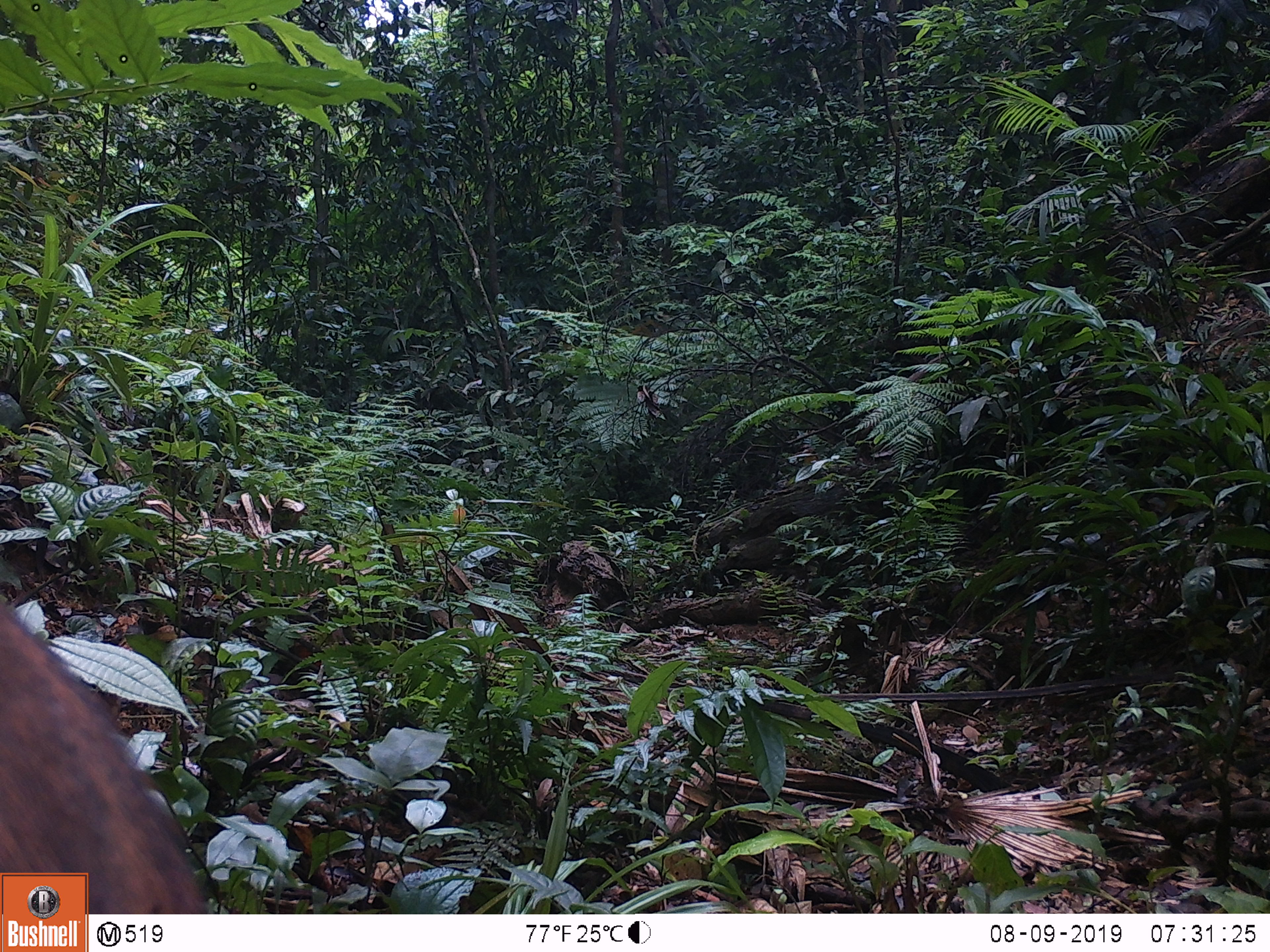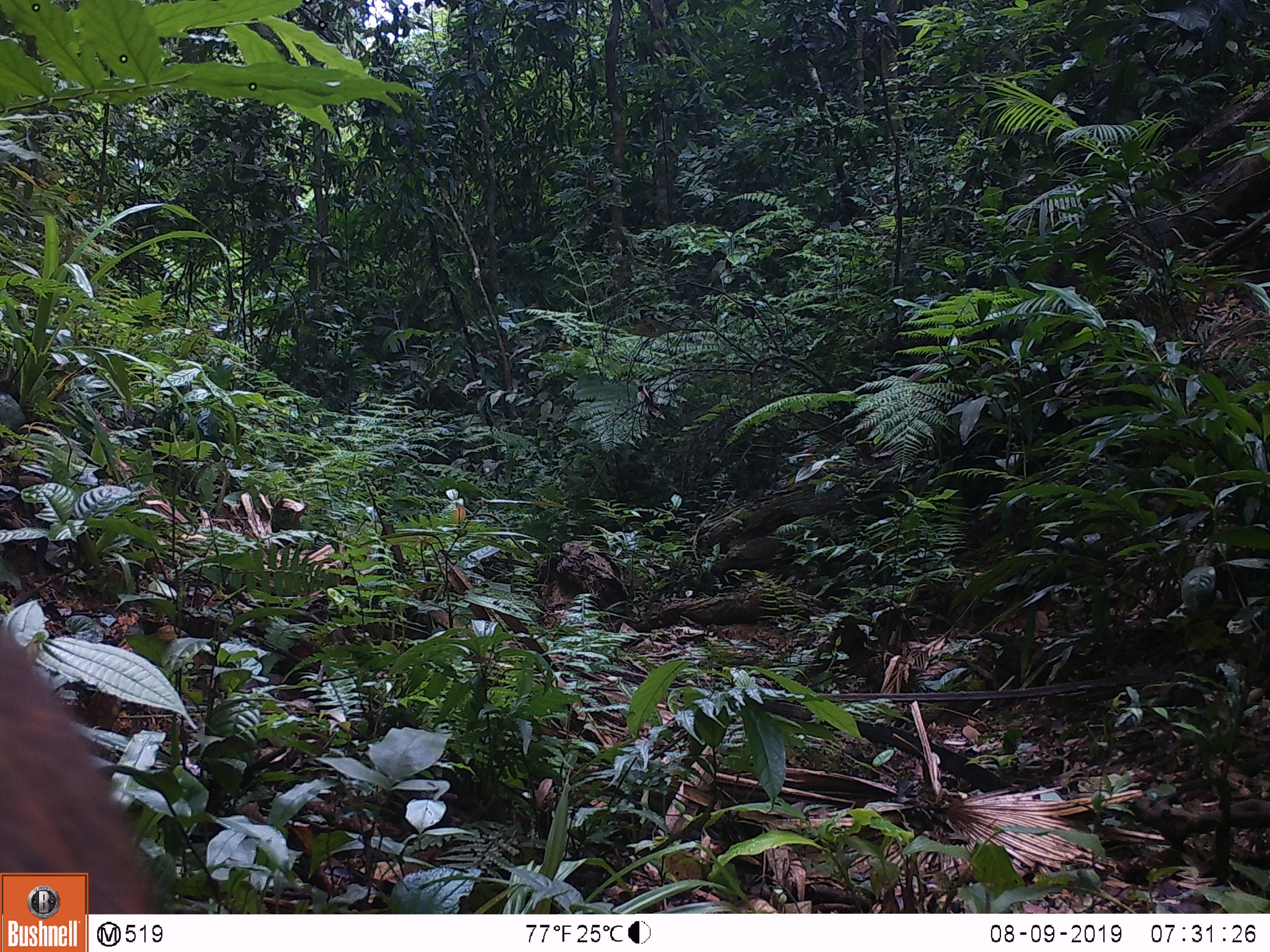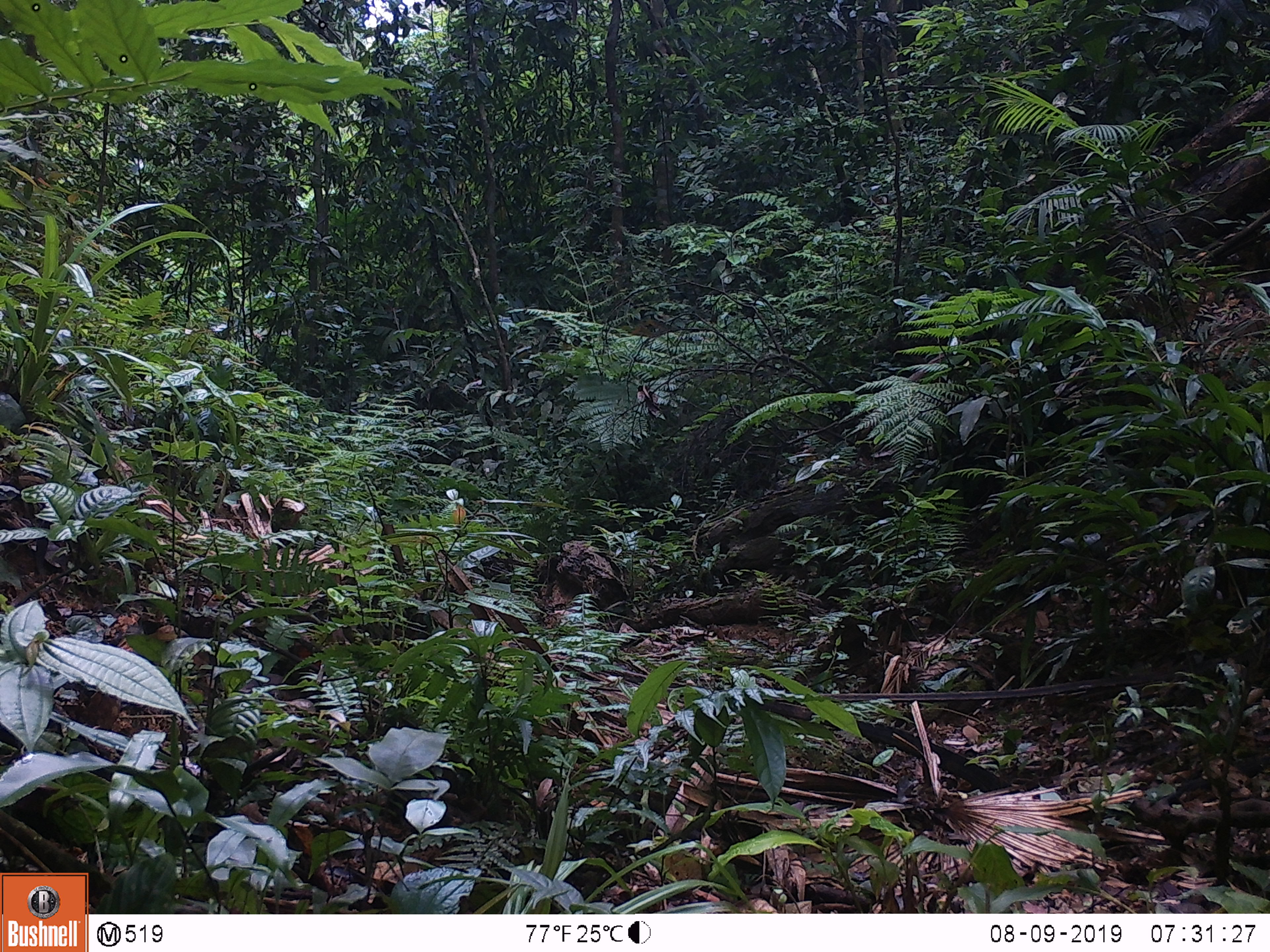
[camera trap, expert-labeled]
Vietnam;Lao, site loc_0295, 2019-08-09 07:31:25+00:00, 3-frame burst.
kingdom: Animalia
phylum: Chordata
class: Mammalia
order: Artiodactyla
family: Suidae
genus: Sus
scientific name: Sus scrofa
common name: eurasian wild pig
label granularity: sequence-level